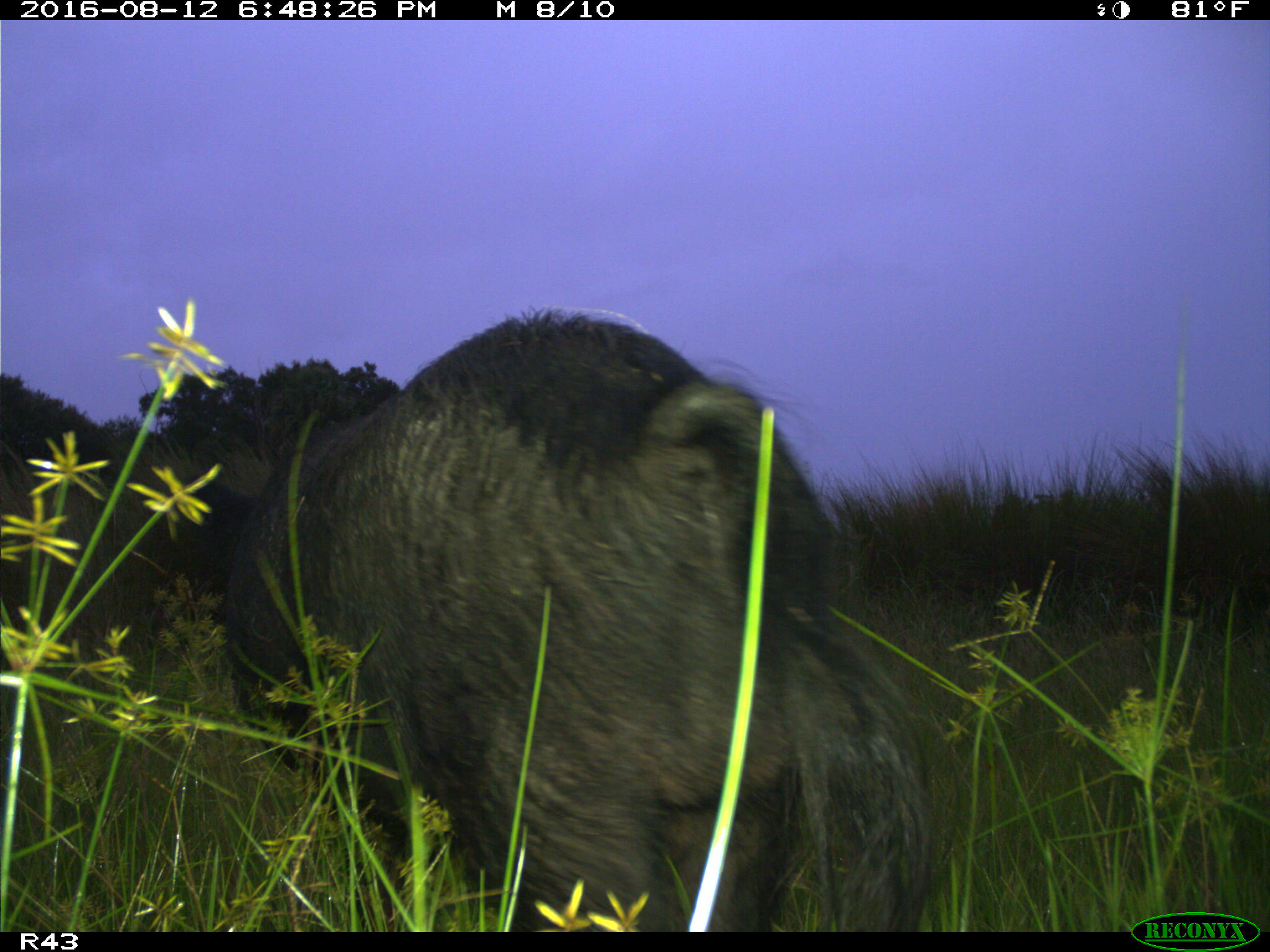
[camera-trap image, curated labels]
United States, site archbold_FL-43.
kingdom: Animalia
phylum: Chordata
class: Mammalia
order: Artiodactyla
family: Suidae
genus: Sus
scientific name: Sus scrofa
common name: wild boar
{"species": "Sus scrofa (wild boar)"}